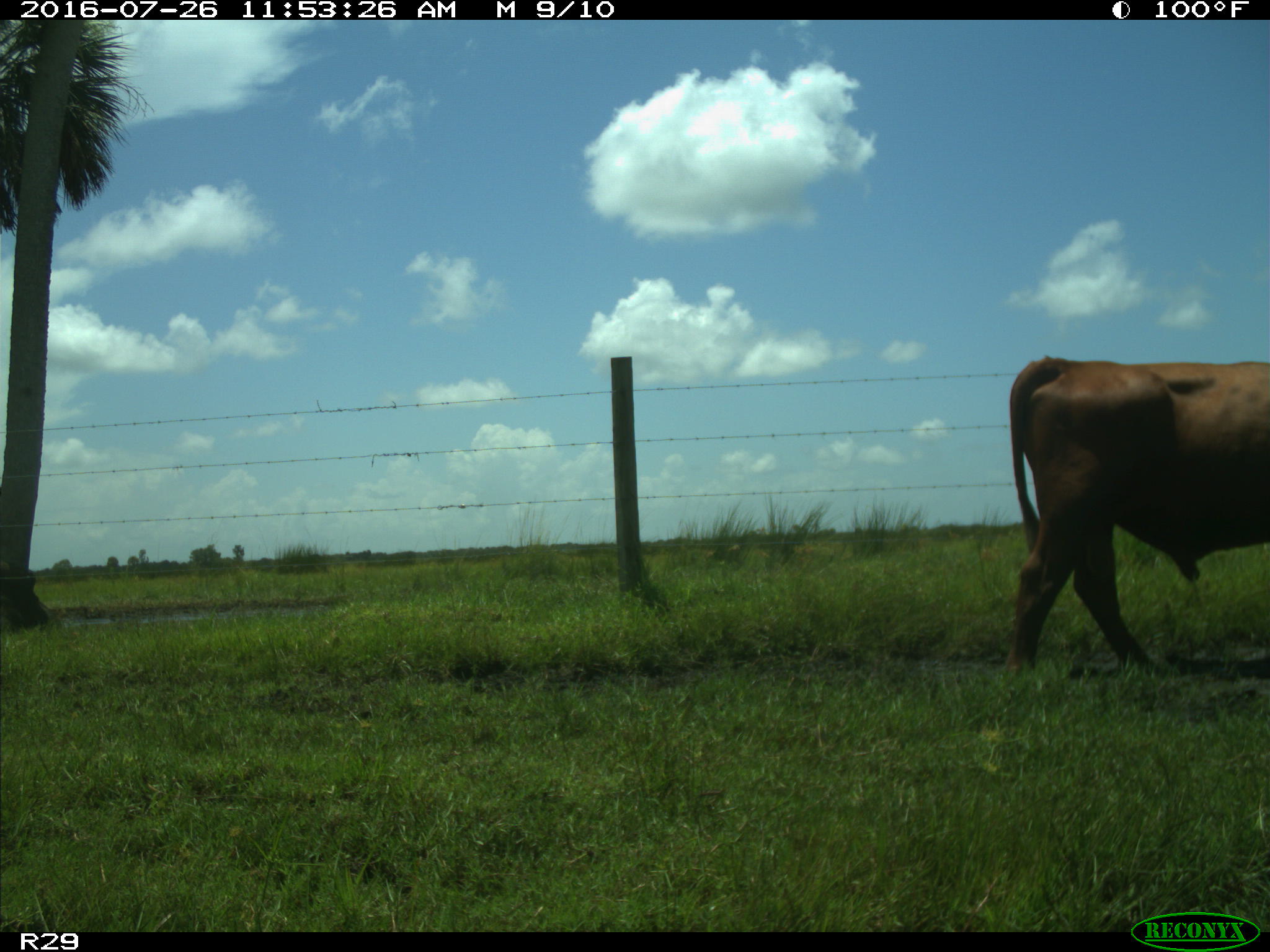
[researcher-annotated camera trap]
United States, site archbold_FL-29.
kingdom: Animalia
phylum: Chordata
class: Mammalia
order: Artiodactyla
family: Bovidae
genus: Bos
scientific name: Bos taurus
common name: domestic cow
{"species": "Bos taurus (domestic cow)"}